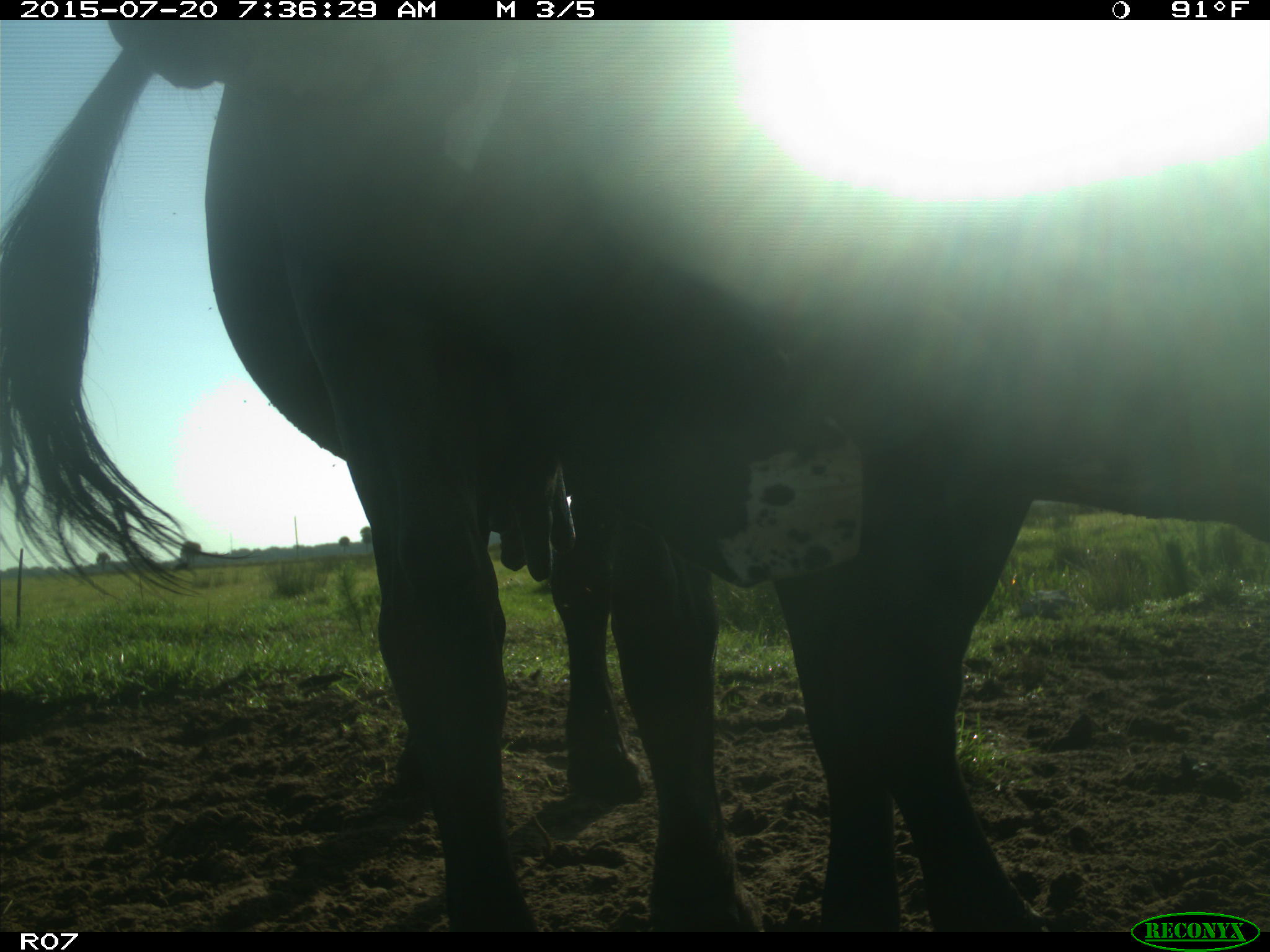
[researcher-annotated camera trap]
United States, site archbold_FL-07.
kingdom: Animalia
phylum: Chordata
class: Mammalia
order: Artiodactyla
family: Bovidae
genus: Bos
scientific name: Bos taurus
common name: domestic cow